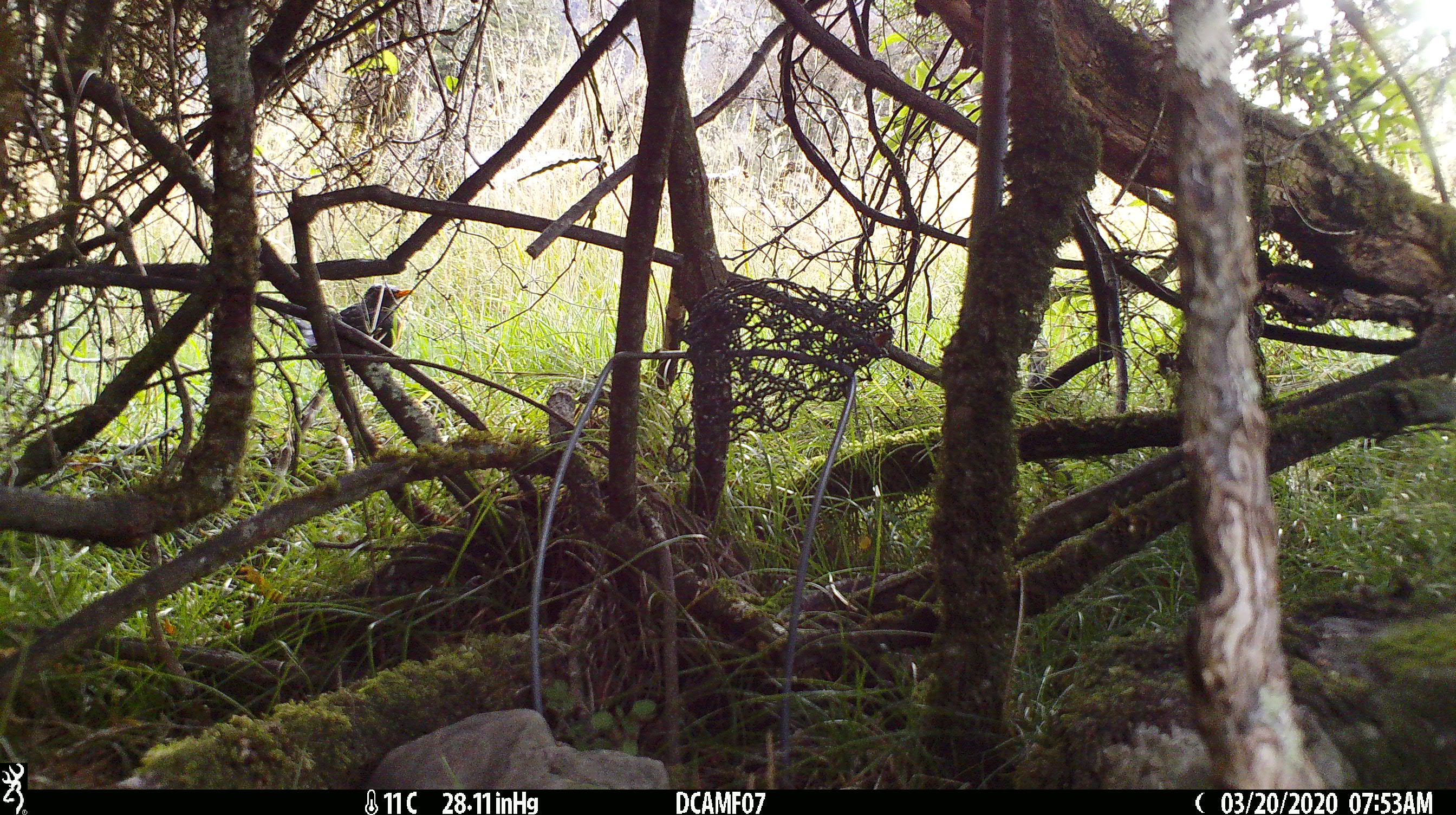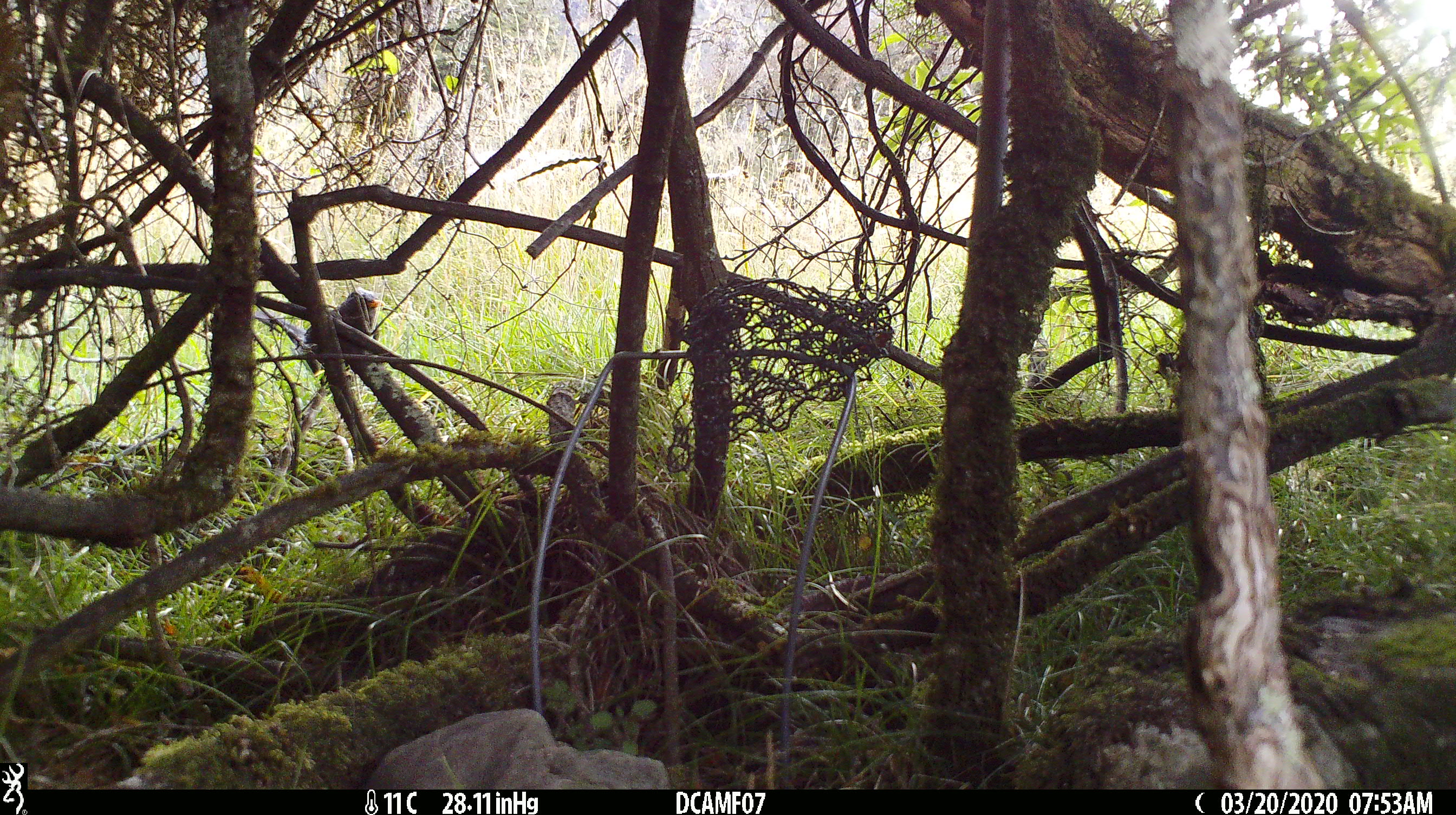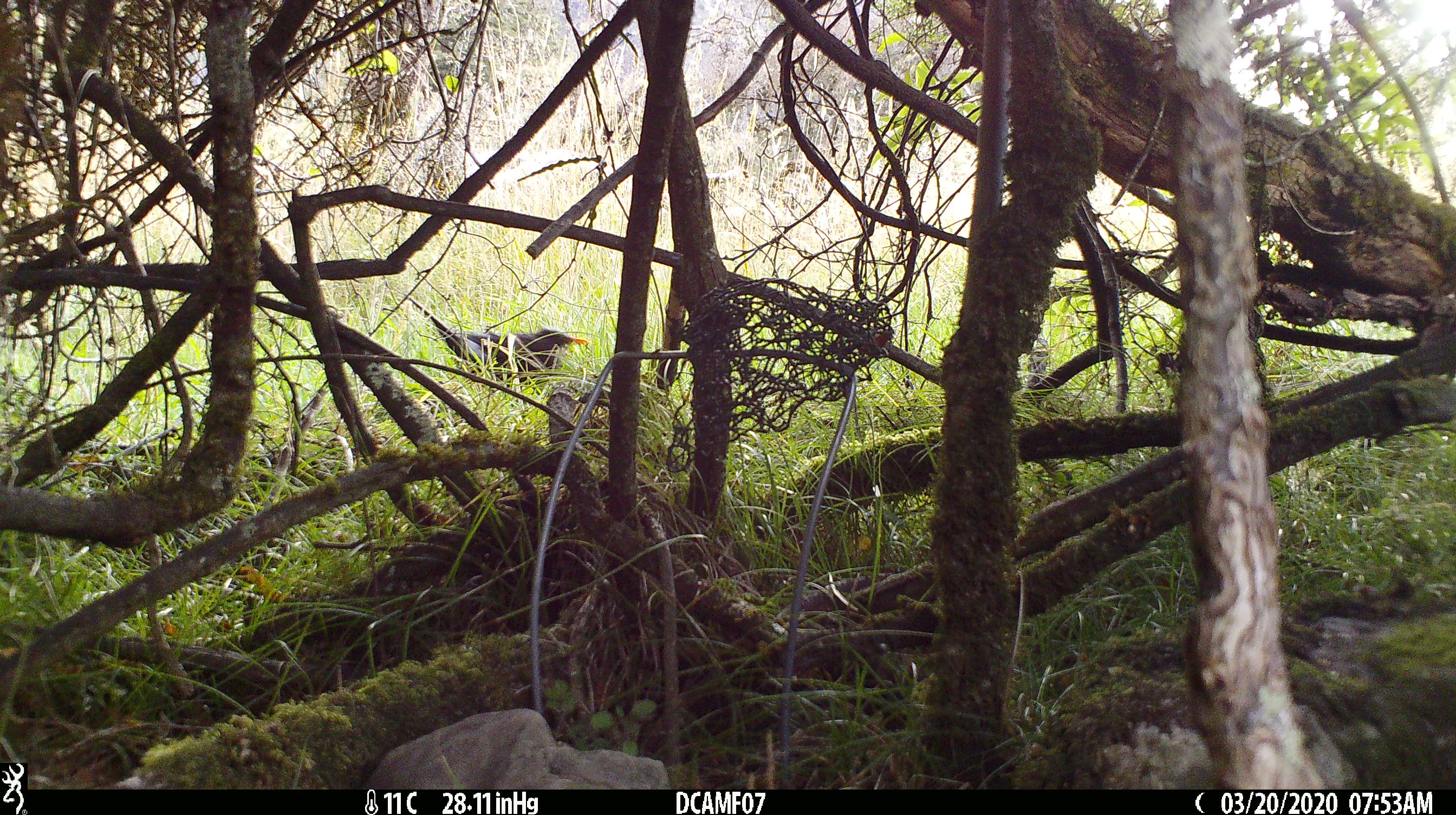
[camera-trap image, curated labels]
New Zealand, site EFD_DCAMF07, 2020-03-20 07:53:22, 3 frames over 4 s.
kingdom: Animalia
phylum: Chordata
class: Aves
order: Passeriformes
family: Turdidae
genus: Turdus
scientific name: Turdus merula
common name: eurasian blackbird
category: blackbird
Blackbird (eurasian blackbird) (Turdus merula).